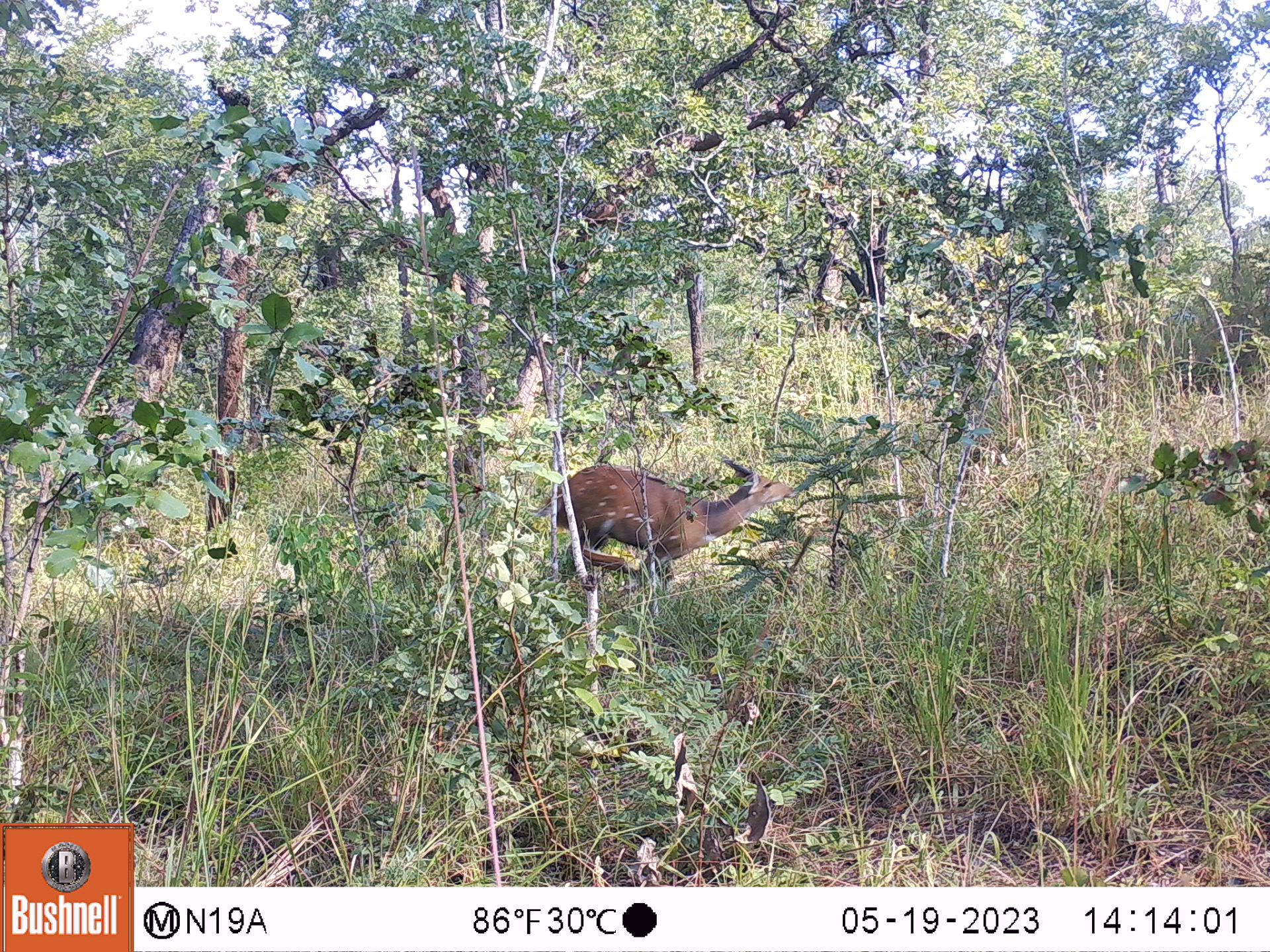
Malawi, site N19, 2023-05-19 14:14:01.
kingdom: Animalia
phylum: Chordata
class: Mammalia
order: Artiodactyla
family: Bovidae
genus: Tragelaphus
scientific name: Tragelaphus sylvaticus sylvaticus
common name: cape bushbuck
Cape bushbuck (Tragelaphus sylvaticus sylvaticus), count 1.